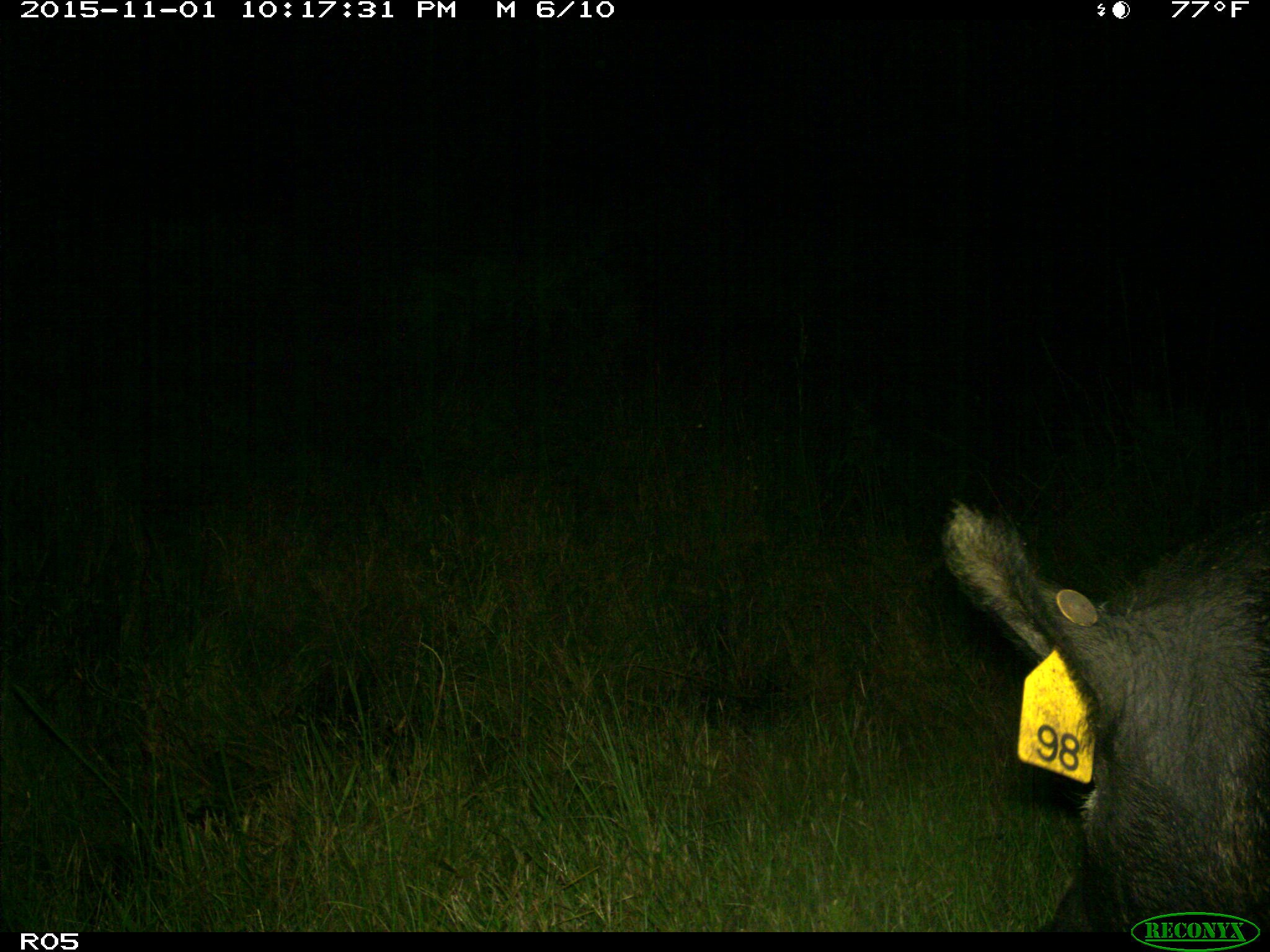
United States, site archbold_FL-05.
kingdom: Animalia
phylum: Chordata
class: Mammalia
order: Artiodactyla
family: Suidae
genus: Sus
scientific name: Sus scrofa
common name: wild boar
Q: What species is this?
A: Sus scrofa (wild boar).